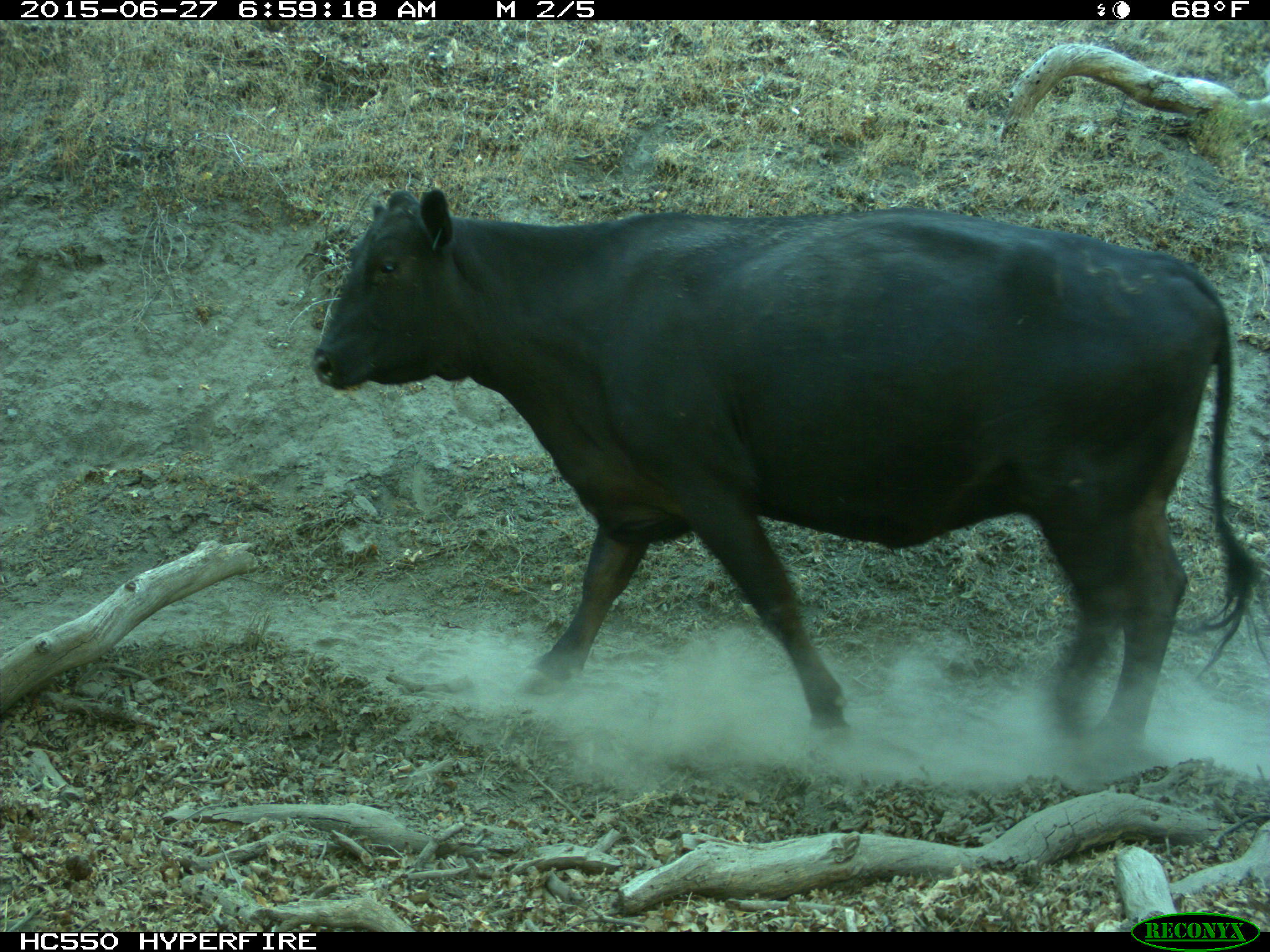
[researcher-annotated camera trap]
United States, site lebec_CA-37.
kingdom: Animalia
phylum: Chordata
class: Mammalia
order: Artiodactyla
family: Bovidae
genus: Bos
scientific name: Bos taurus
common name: domestic cow